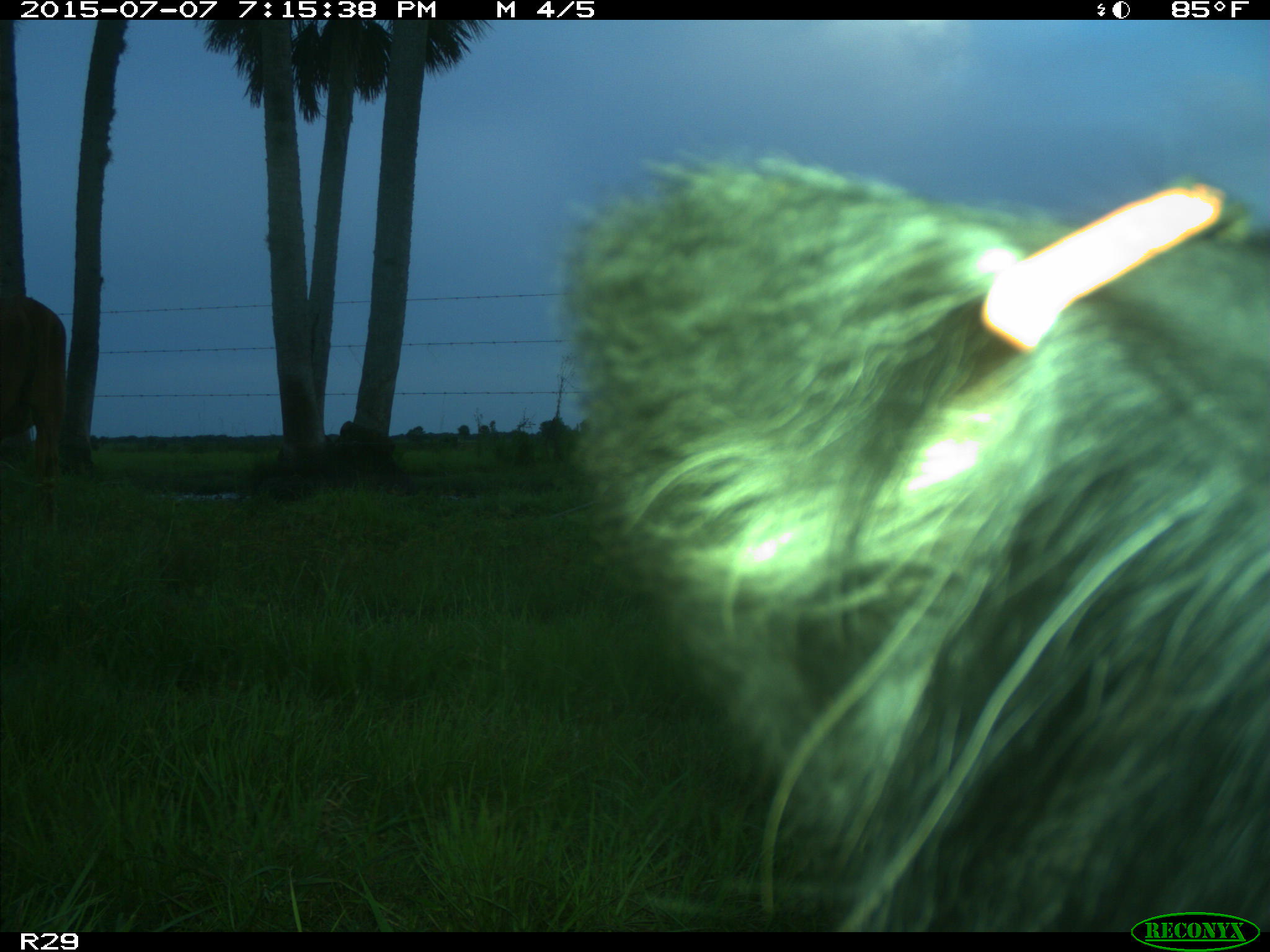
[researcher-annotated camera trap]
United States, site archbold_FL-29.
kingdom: Animalia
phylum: Chordata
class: Mammalia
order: Artiodactyla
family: Bovidae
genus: Bos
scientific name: Bos taurus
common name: domestic cow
Bos taurus (domestic cow).